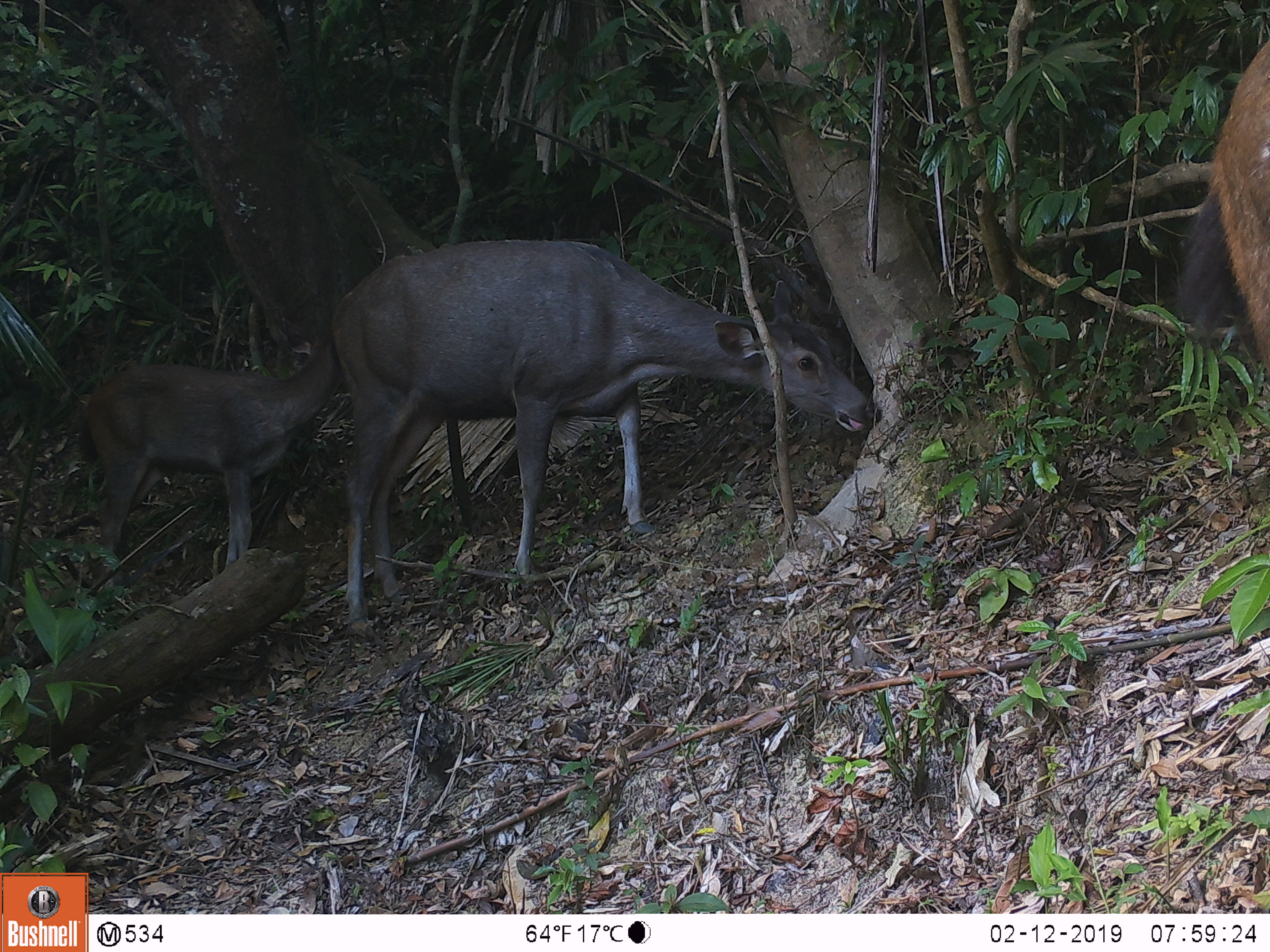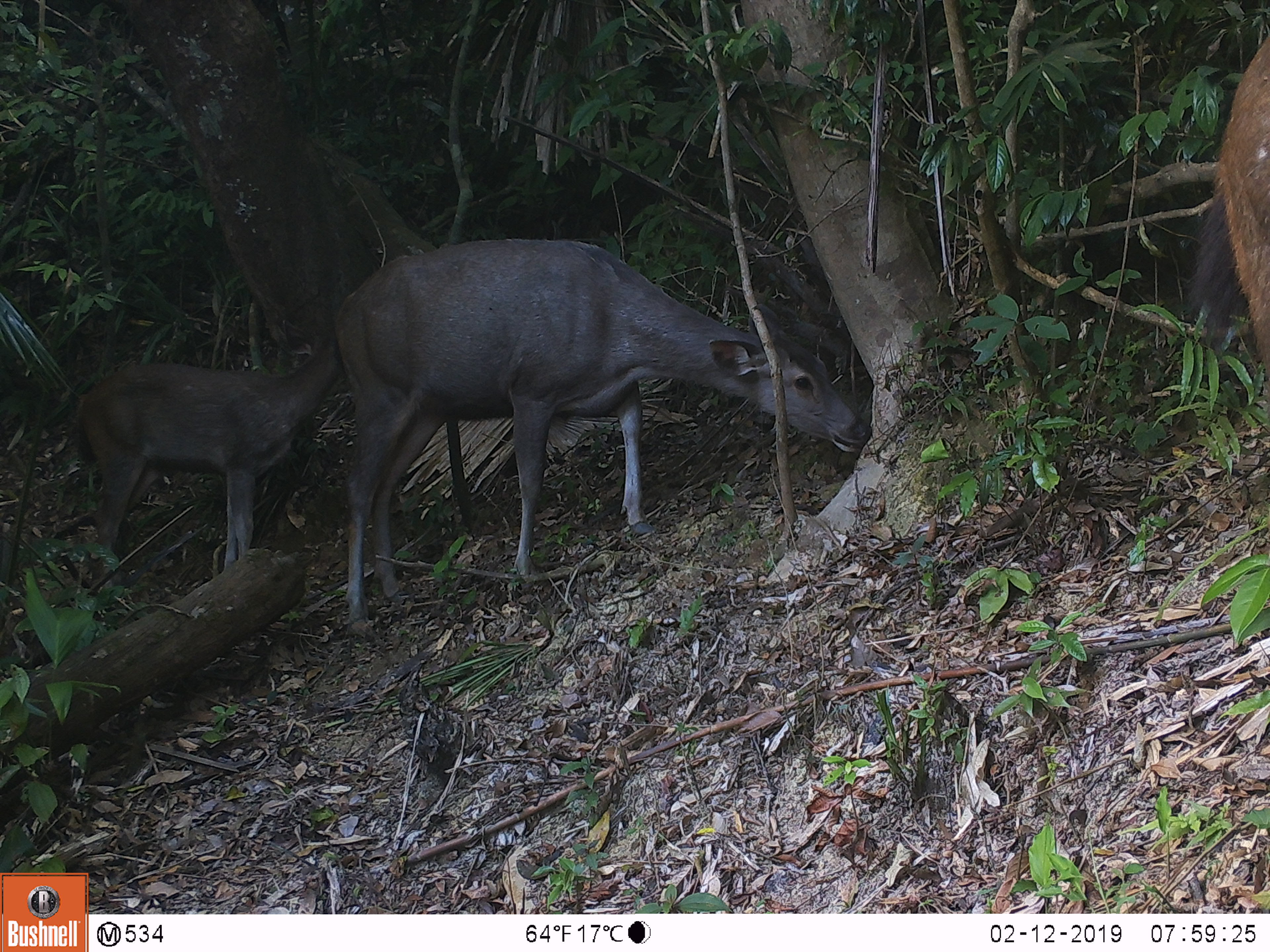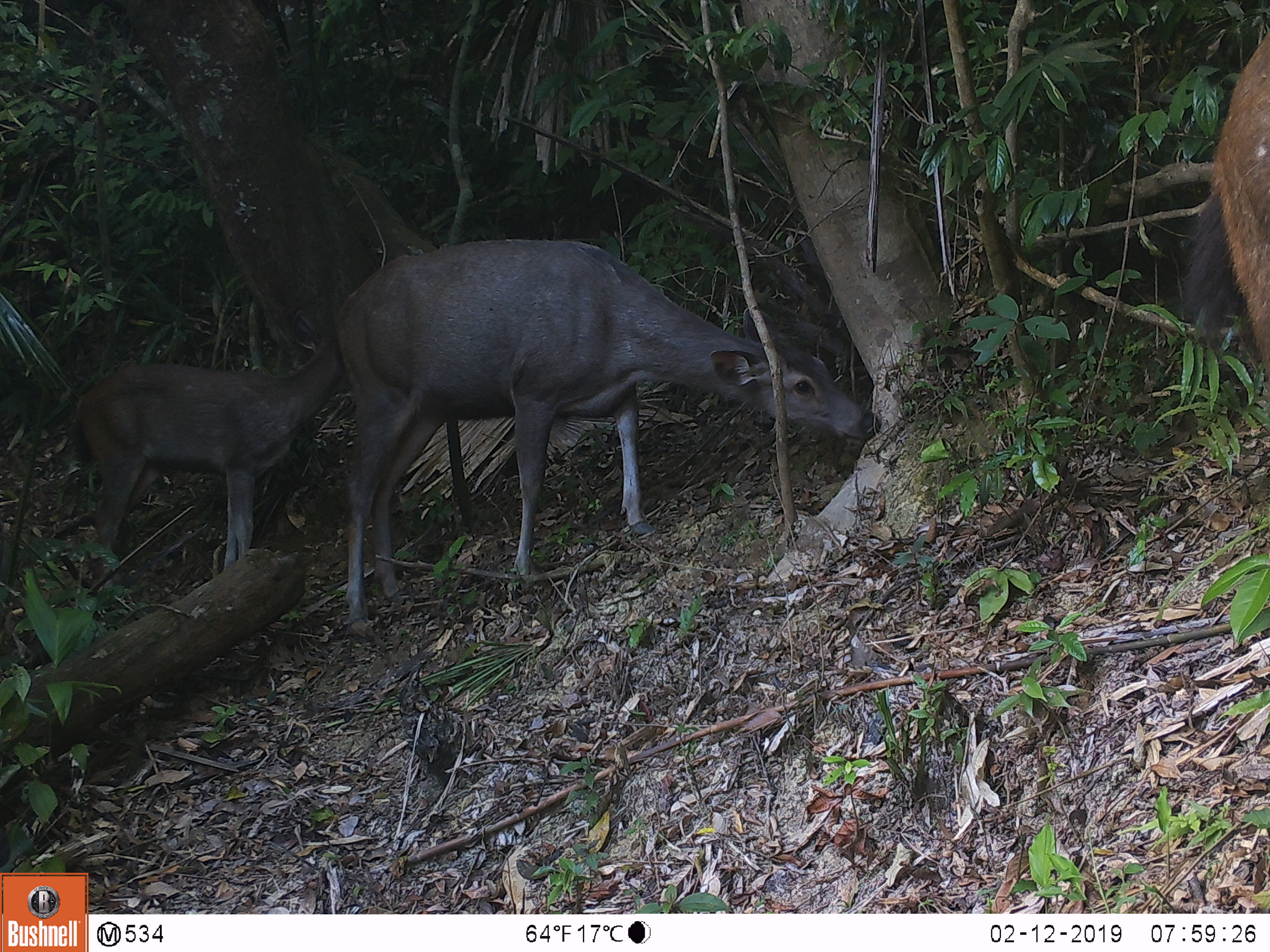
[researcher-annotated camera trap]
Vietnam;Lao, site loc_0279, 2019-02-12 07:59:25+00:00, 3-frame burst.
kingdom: Animalia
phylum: Chordata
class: Mammalia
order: Artiodactyla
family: Cervidae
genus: Rusa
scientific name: Rusa unicolor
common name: sambar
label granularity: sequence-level